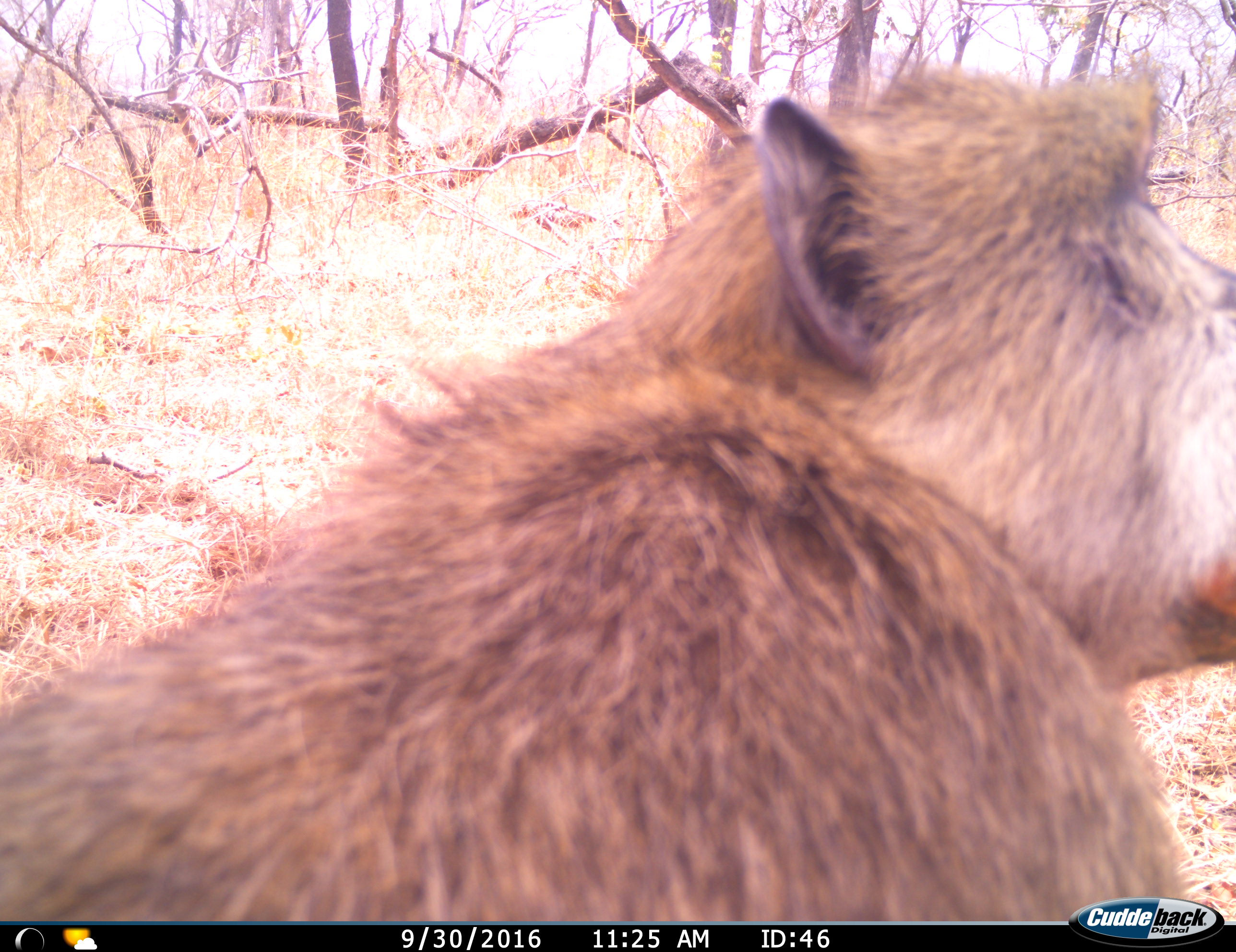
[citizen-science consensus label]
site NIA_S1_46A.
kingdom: Animalia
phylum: Chordata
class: Mammalia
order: Primates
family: Cercopithecidae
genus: Papio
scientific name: Papio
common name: baboon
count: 1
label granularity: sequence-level